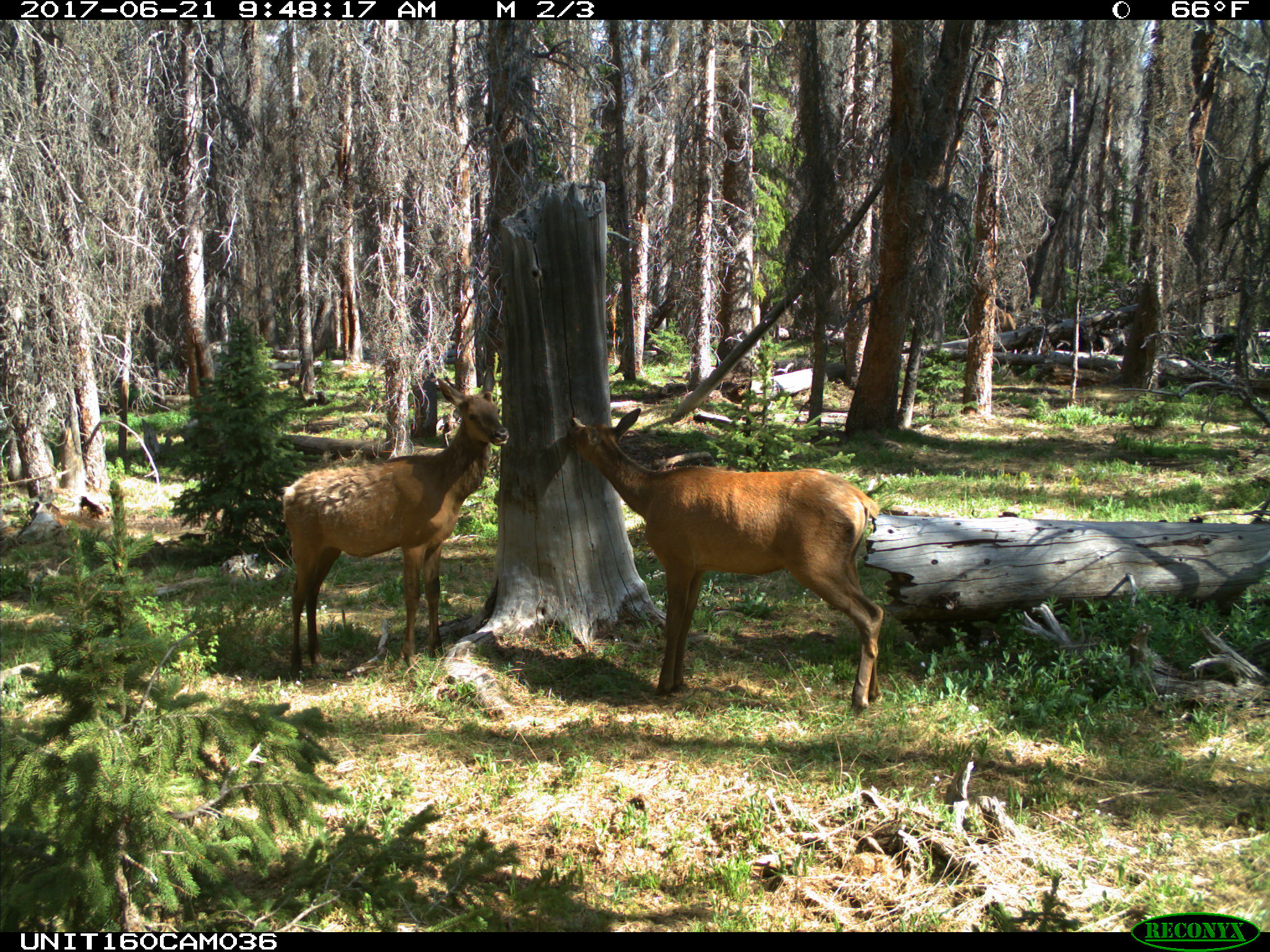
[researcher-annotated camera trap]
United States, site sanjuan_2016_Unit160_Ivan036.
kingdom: Animalia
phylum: Chordata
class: Mammalia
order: Artiodactyla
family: Cervidae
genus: Cervus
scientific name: Cervus elaphus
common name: red deer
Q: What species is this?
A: Cervus elaphus (red deer).